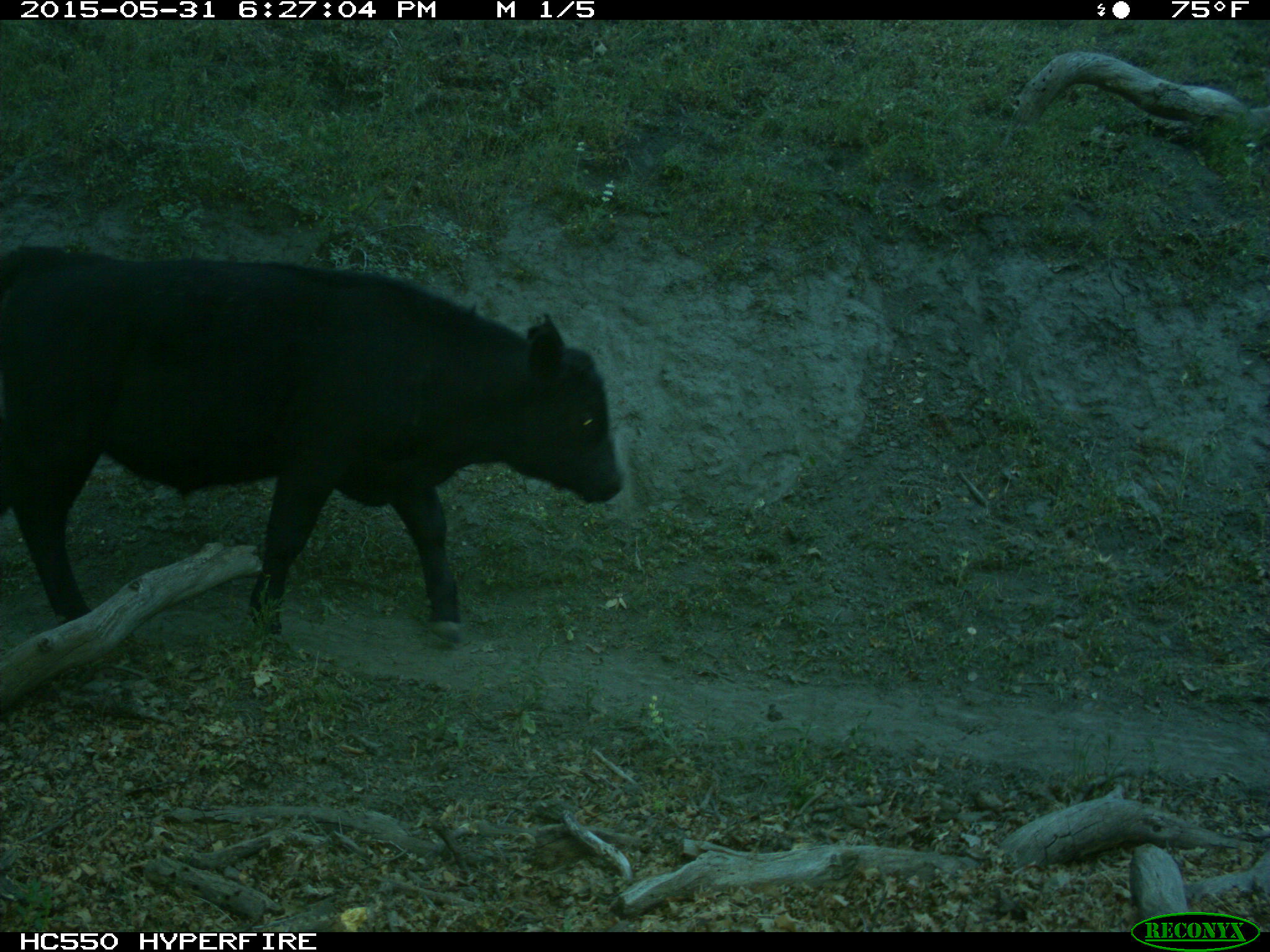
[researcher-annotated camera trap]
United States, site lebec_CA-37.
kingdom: Animalia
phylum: Chordata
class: Mammalia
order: Artiodactyla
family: Bovidae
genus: Bos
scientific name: Bos taurus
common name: domestic cow